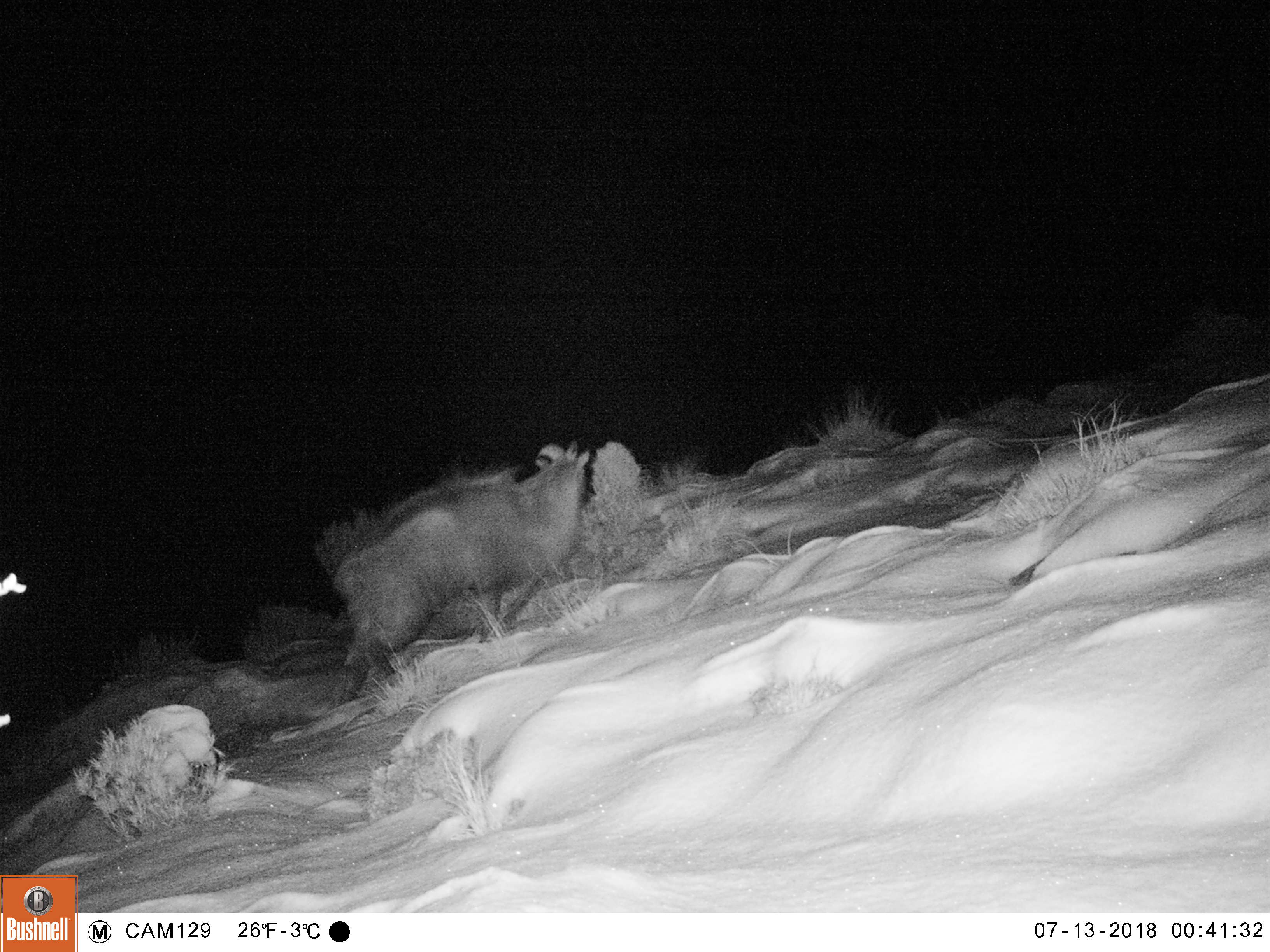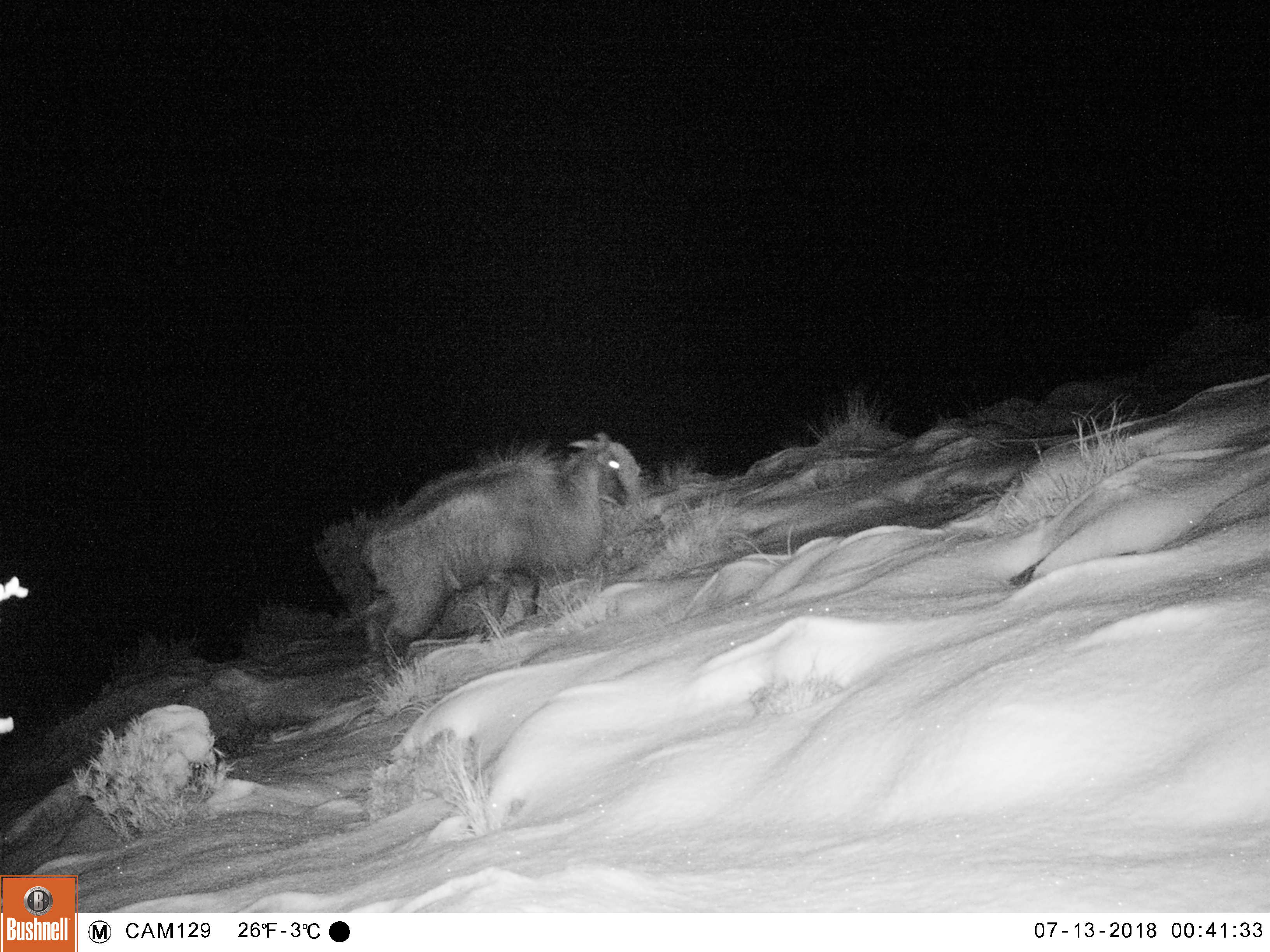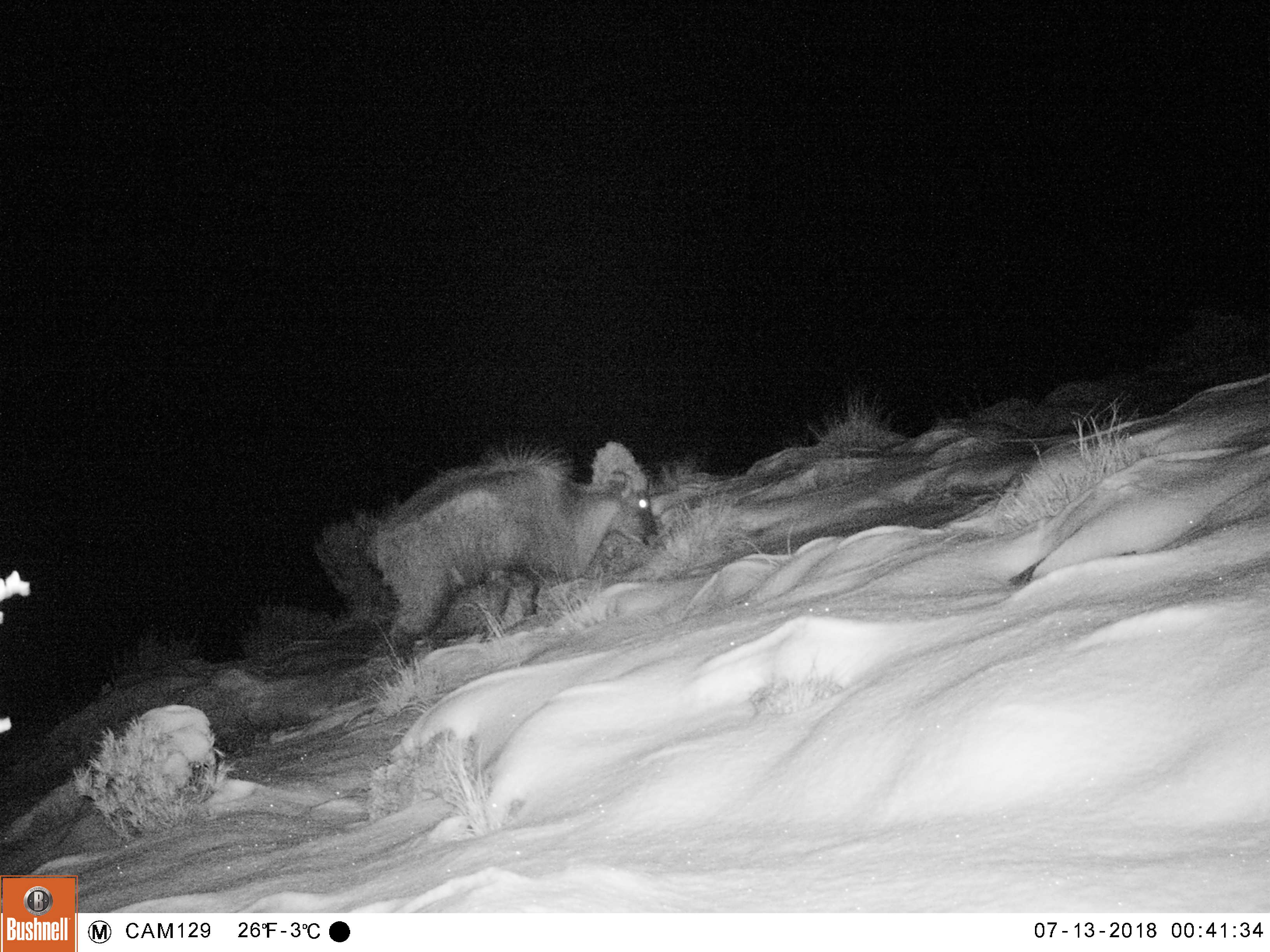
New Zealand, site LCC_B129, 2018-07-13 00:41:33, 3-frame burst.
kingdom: Animalia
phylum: Chordata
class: Mammalia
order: Artiodactyla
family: Bovidae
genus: Nilgiritragus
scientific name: Nilgiritragus hylocrius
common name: tahr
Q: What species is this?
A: Tahr (Nilgiritragus hylocrius).